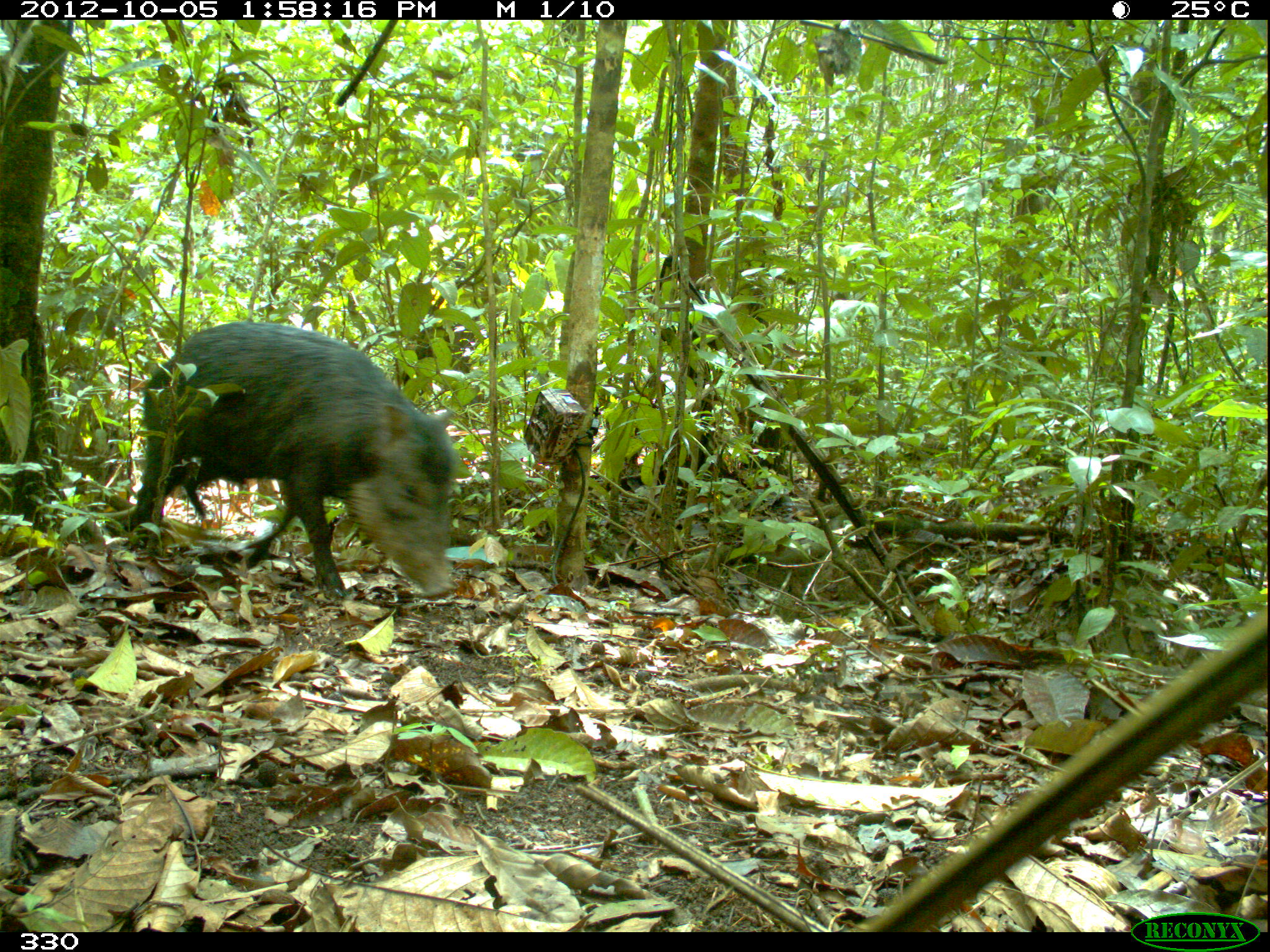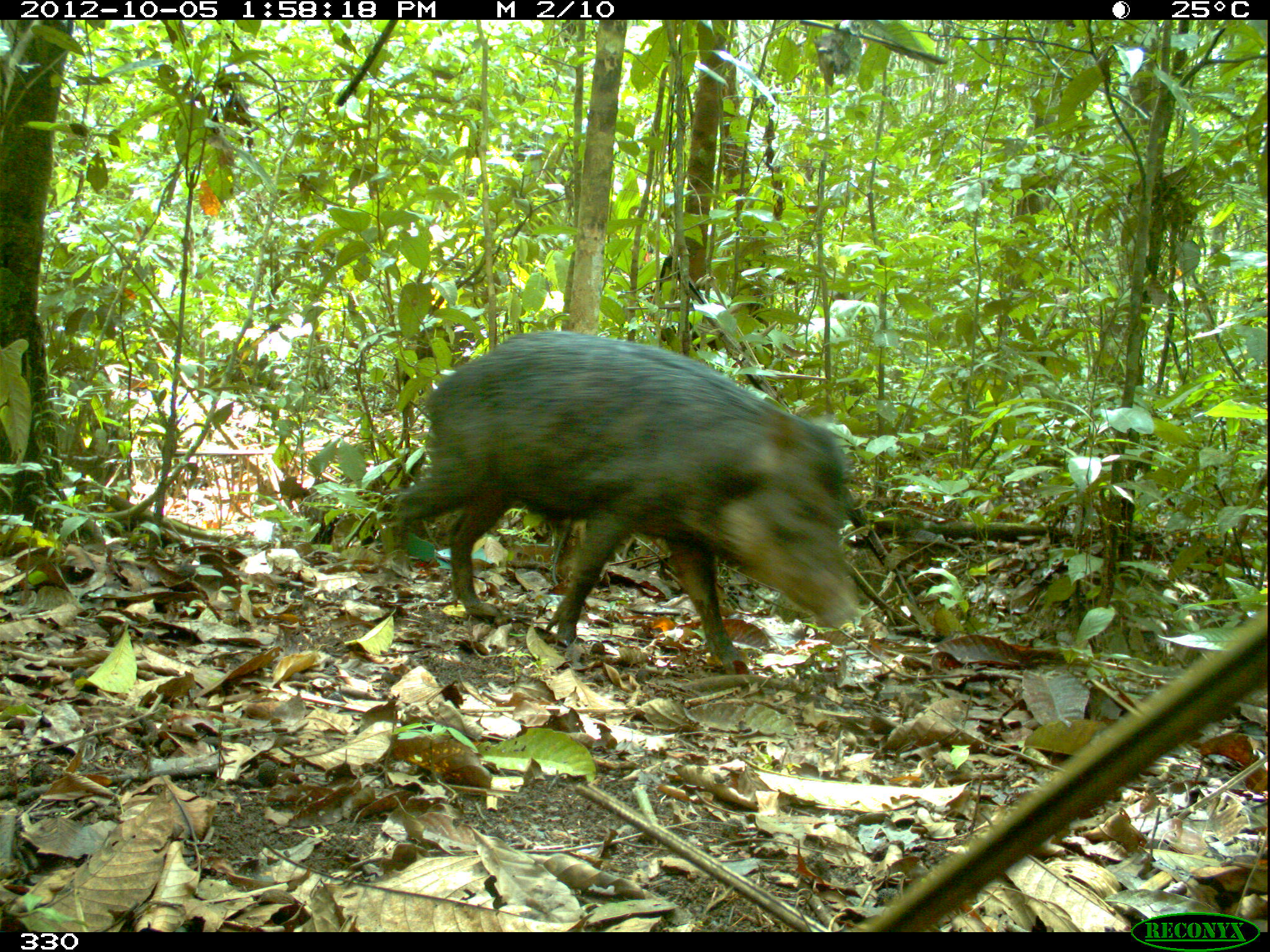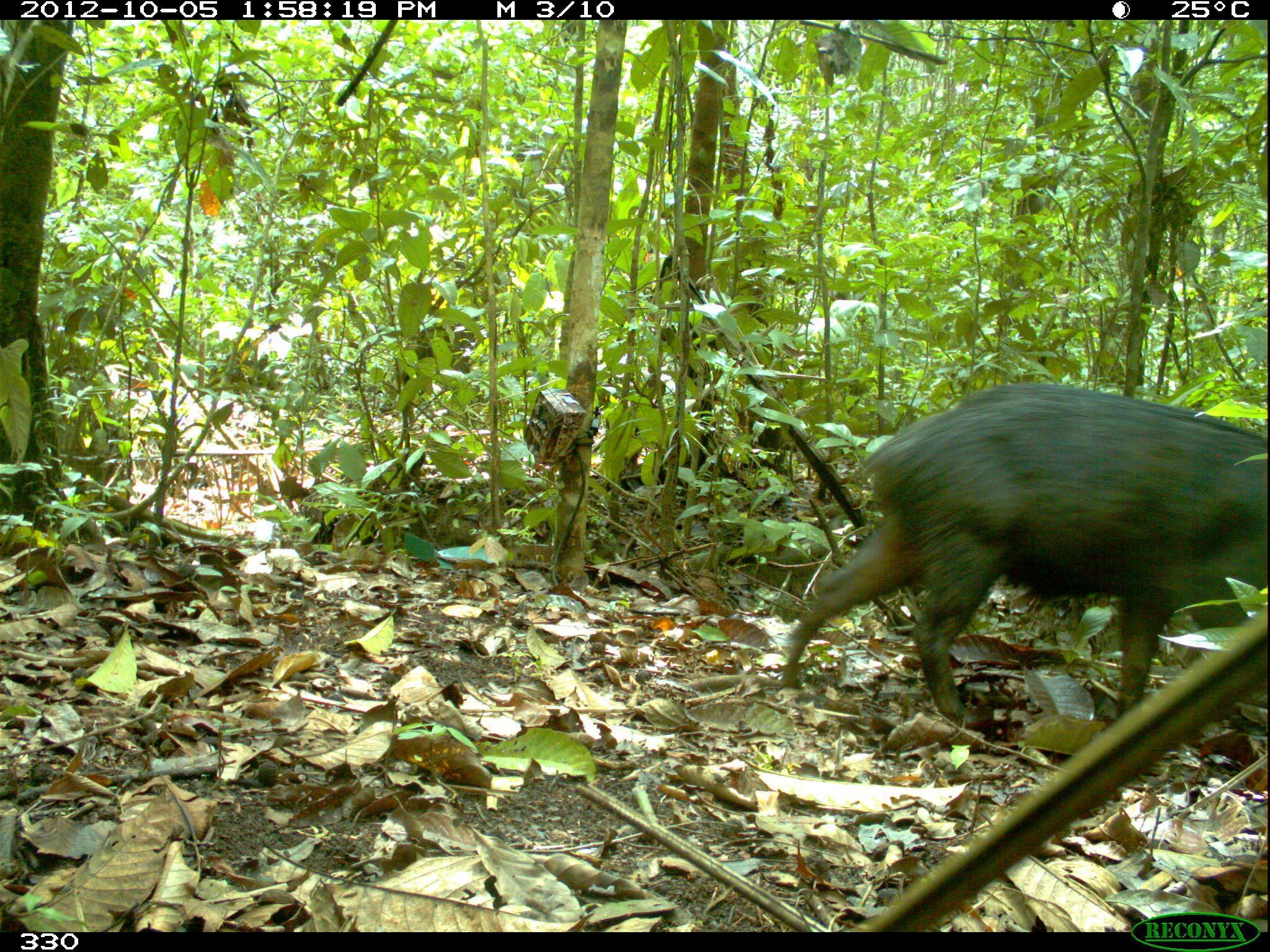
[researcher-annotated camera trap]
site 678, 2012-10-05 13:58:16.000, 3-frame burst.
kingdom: Animalia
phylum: Chordata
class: Mammalia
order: Artiodactyla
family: Tayassuidae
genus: Tayassu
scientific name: Tayassu pecari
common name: white-lipped peccary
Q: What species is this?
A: Tayassu pecari (white-lipped peccary).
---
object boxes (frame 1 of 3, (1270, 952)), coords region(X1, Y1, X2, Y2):
tayassu pecari: region(124, 321, 456, 603)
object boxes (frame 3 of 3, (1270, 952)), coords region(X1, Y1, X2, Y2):
tayassu pecari: region(781, 378, 1263, 723)